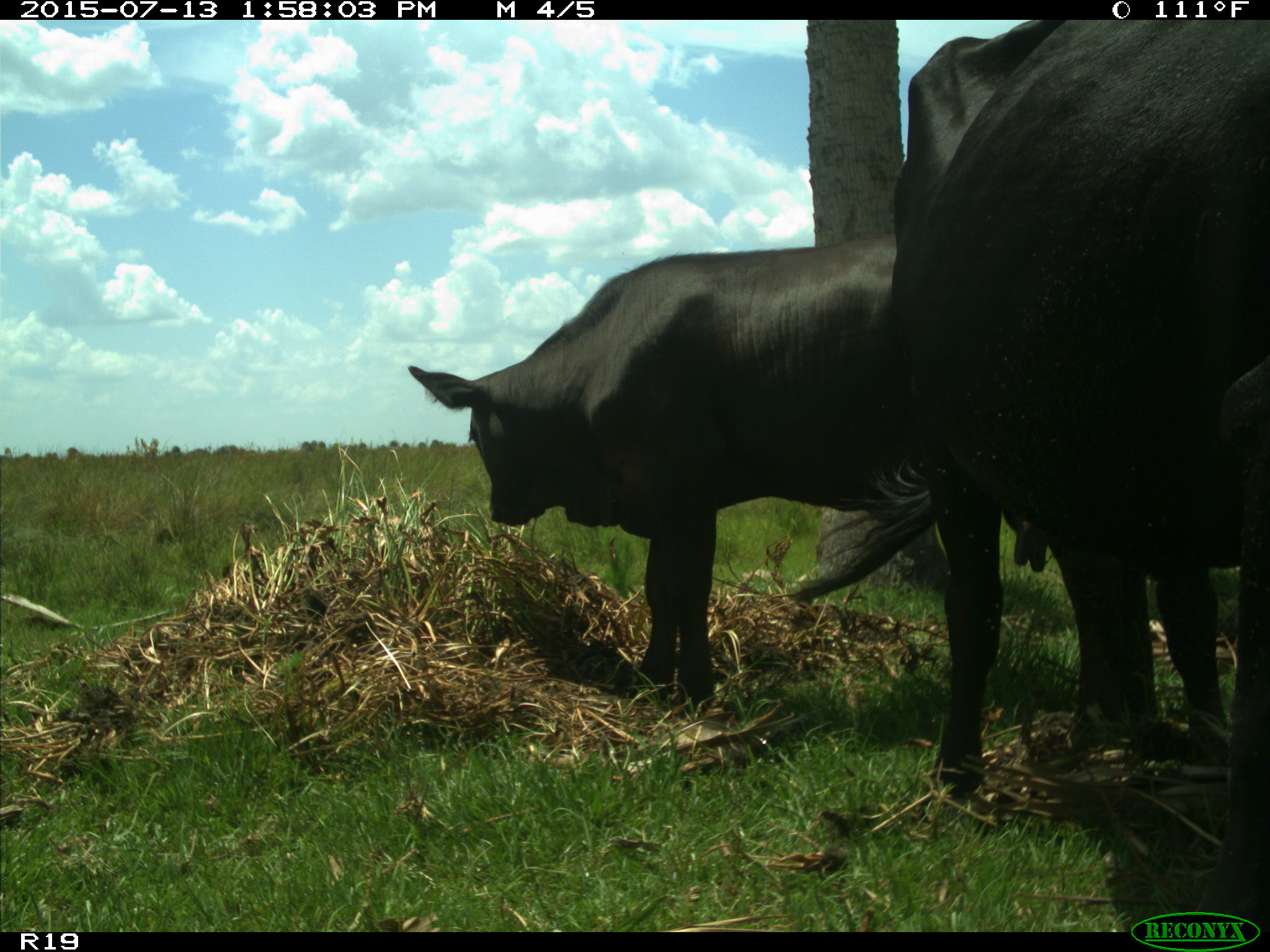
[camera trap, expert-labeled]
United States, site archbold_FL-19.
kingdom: Animalia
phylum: Chordata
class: Mammalia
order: Artiodactyla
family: Bovidae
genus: Bos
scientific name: Bos taurus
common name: domestic cow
Bos taurus (domestic cow).